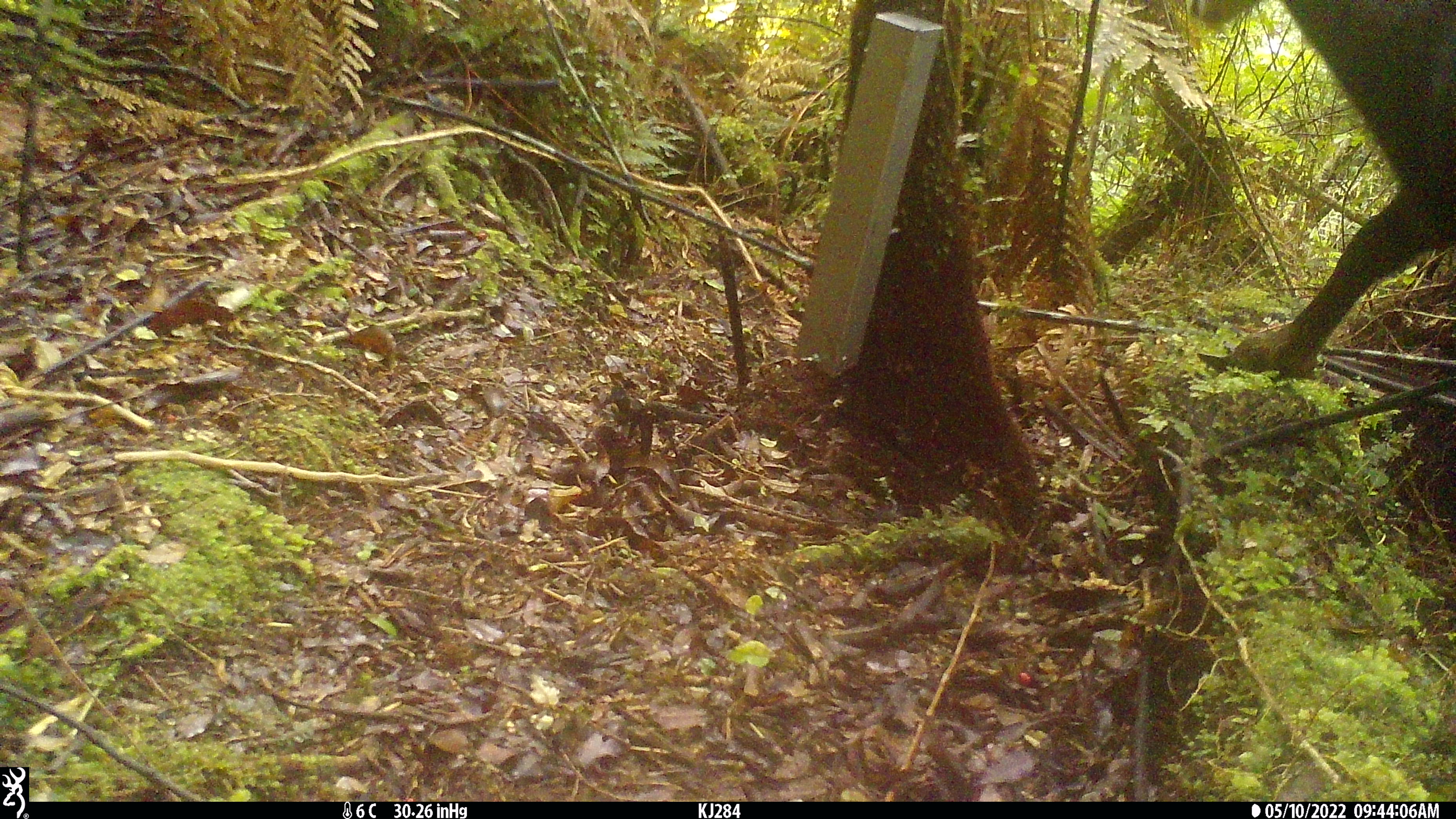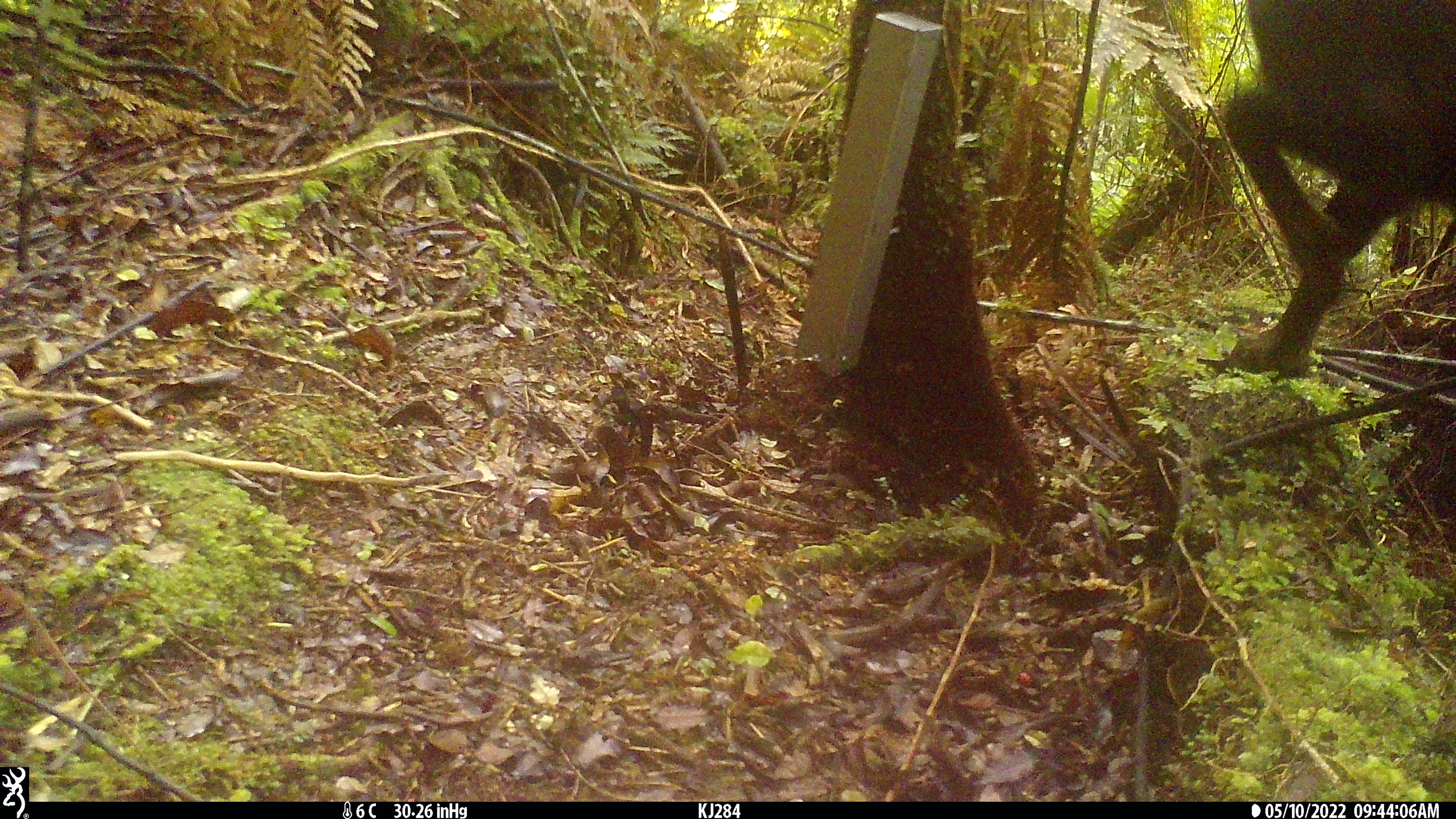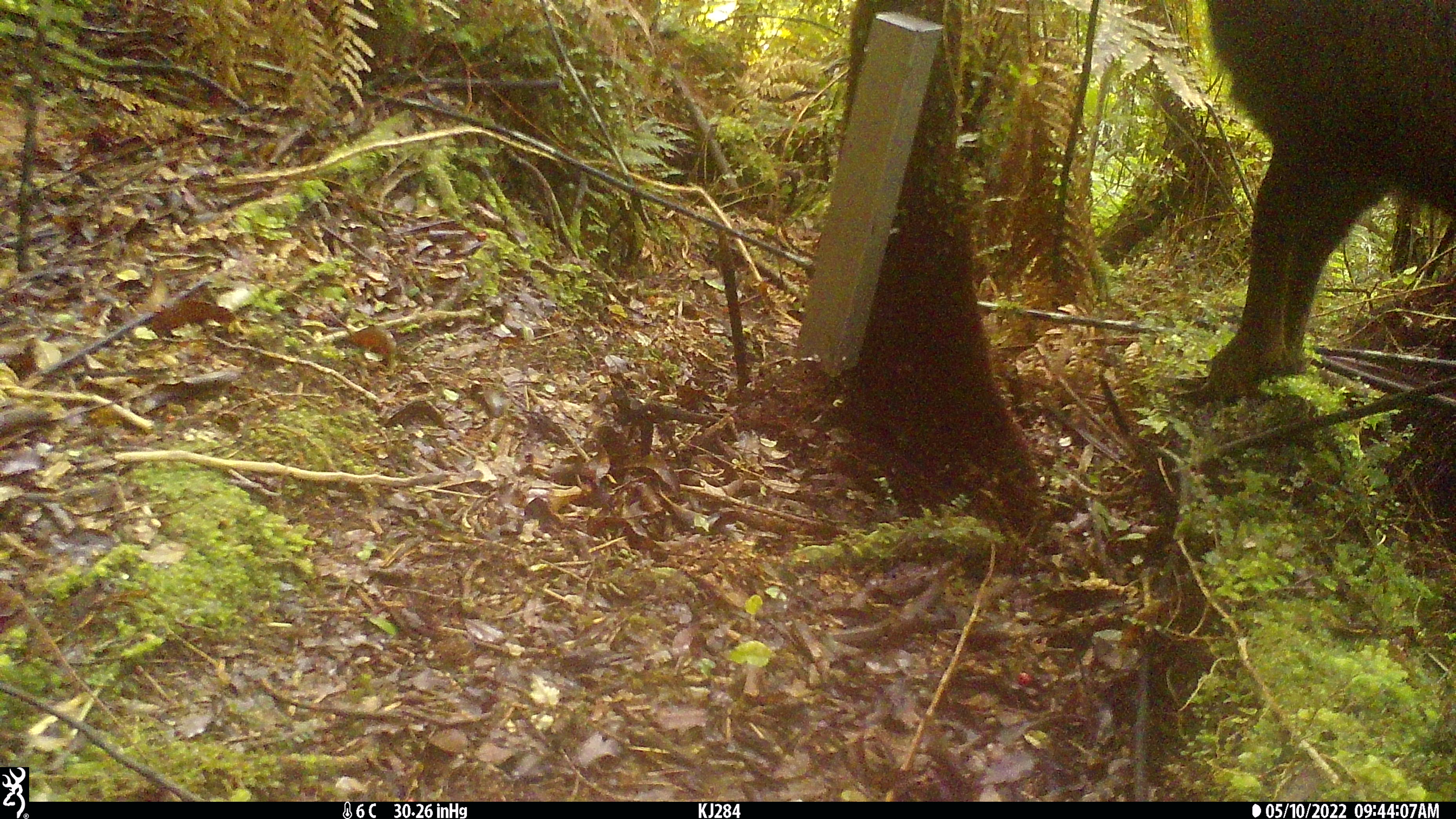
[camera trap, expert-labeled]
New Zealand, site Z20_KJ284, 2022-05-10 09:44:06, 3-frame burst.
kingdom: Animalia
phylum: Chordata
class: Mammalia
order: Artiodactyla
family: Bovidae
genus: Rupicapra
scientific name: Rupicapra rupicapra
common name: alpine chamois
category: chamois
Chamois (alpine chamois) (Rupicapra rupicapra).